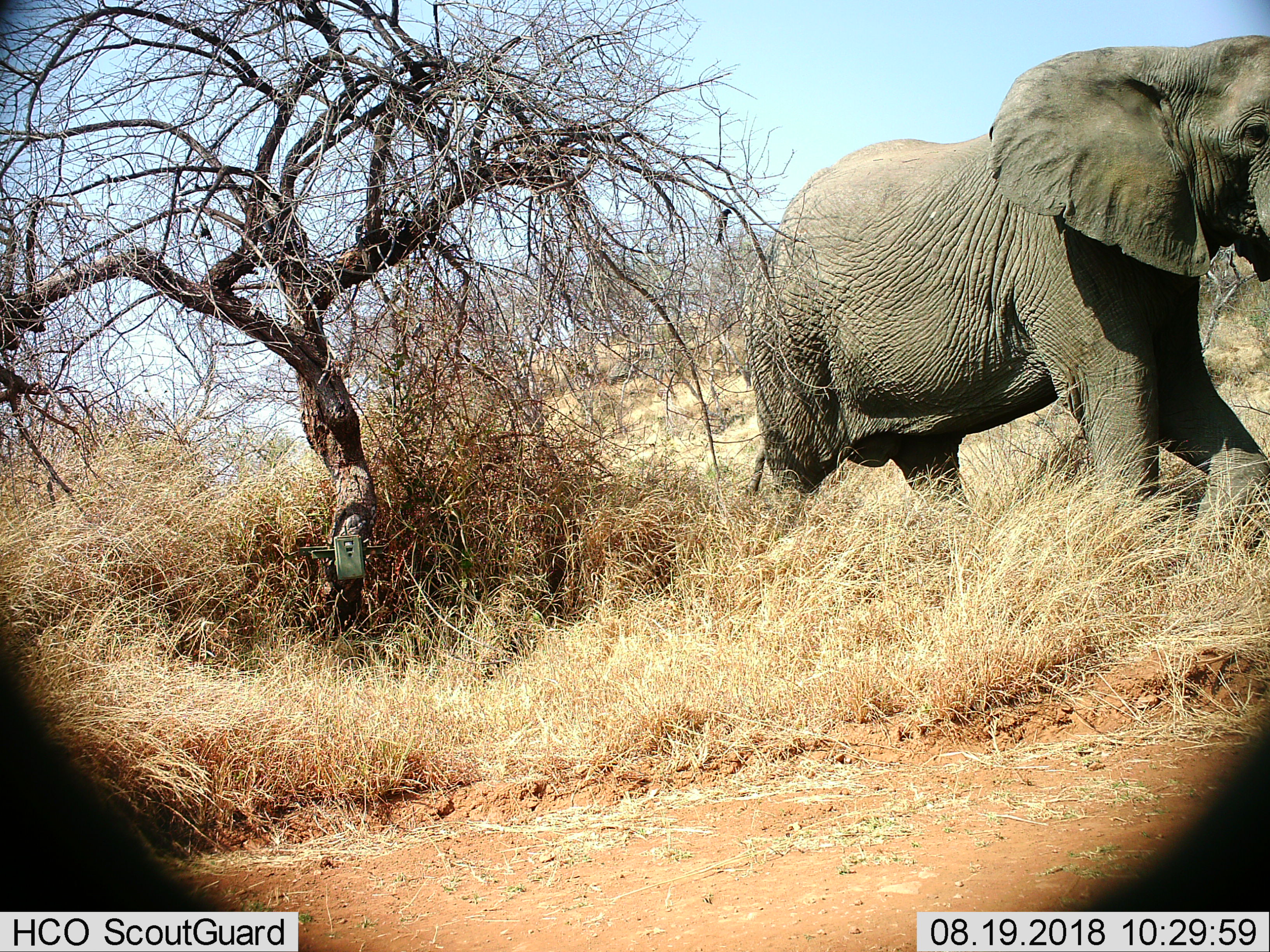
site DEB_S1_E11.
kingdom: Animalia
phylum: Chordata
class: Mammalia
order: Proboscidea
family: Elephantidae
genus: Loxodonta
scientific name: Loxodonta africana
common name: african bush elephant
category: elephant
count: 1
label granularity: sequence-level